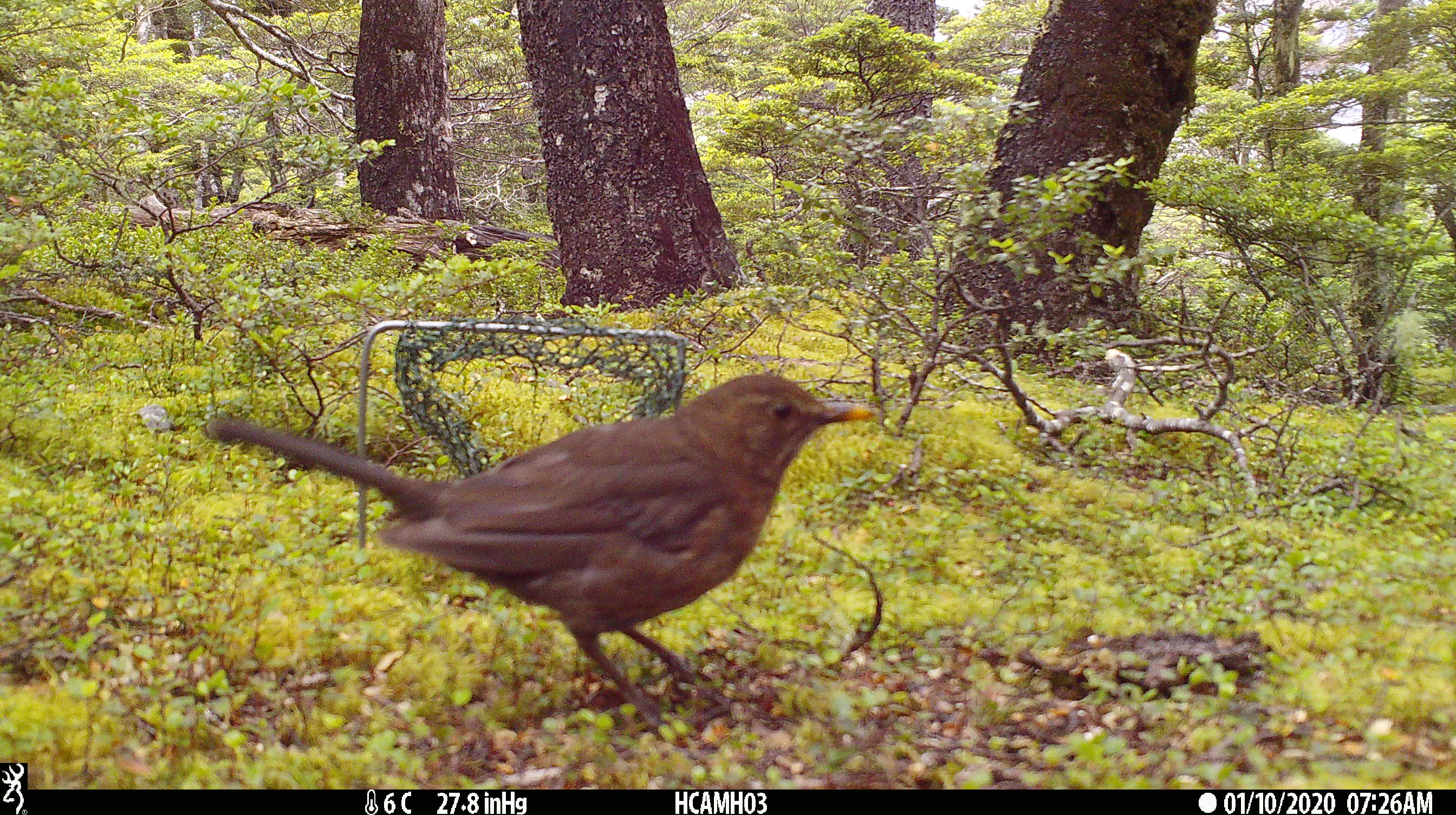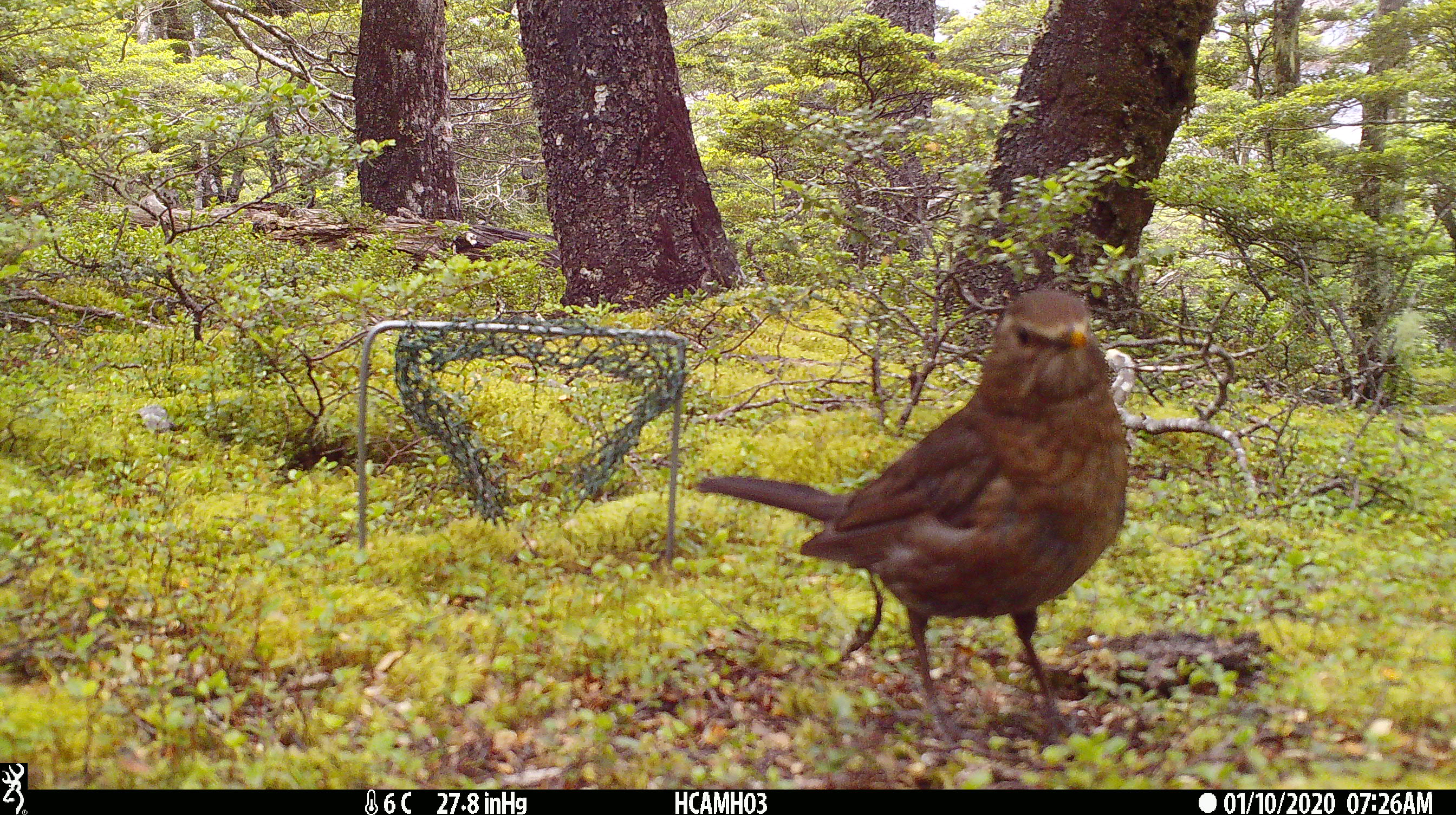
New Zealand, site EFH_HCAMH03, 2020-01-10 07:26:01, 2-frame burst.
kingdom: Animalia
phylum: Chordata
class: Aves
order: Passeriformes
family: Turdidae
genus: Turdus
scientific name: Turdus merula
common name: eurasian blackbird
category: blackbird